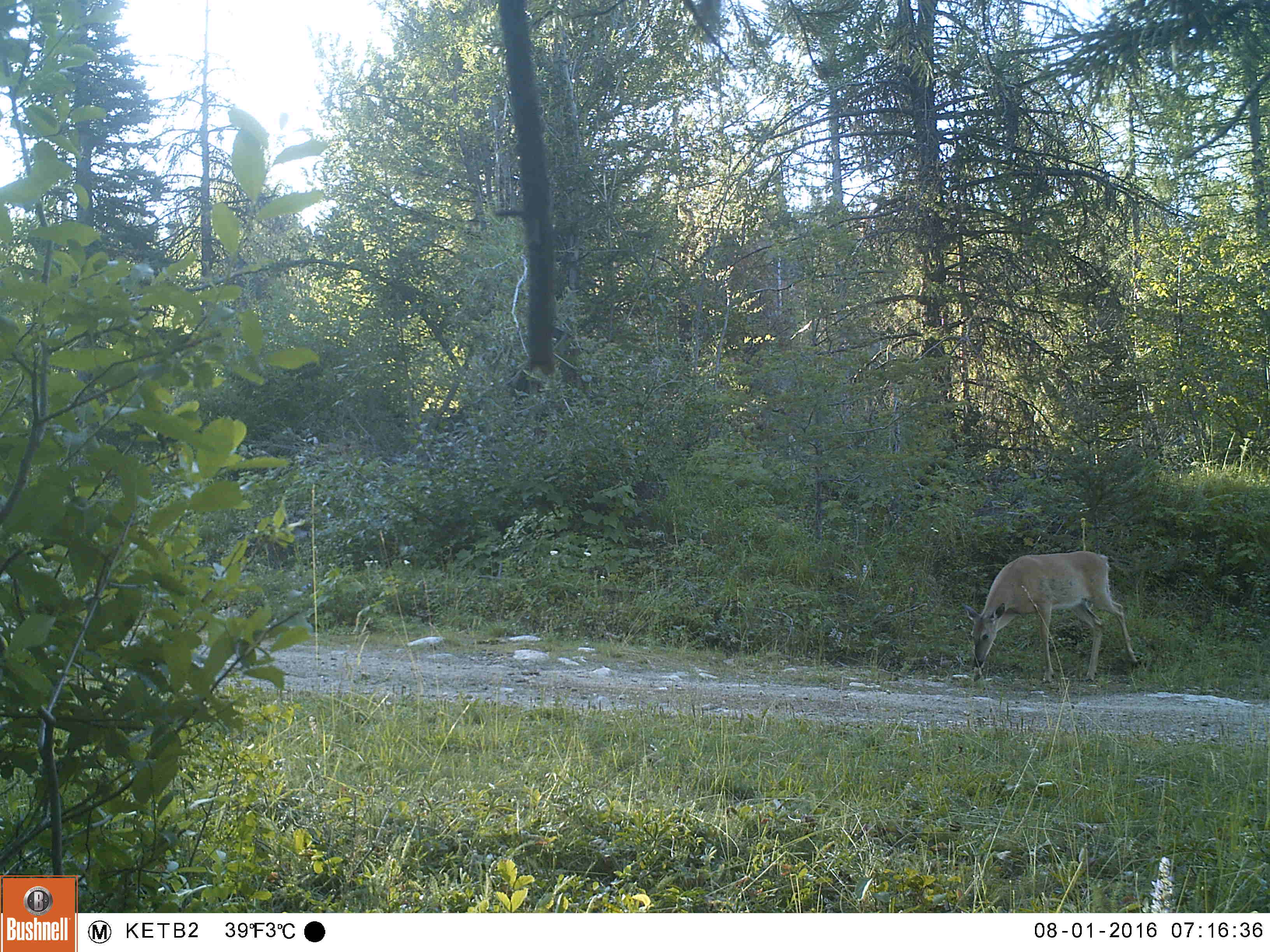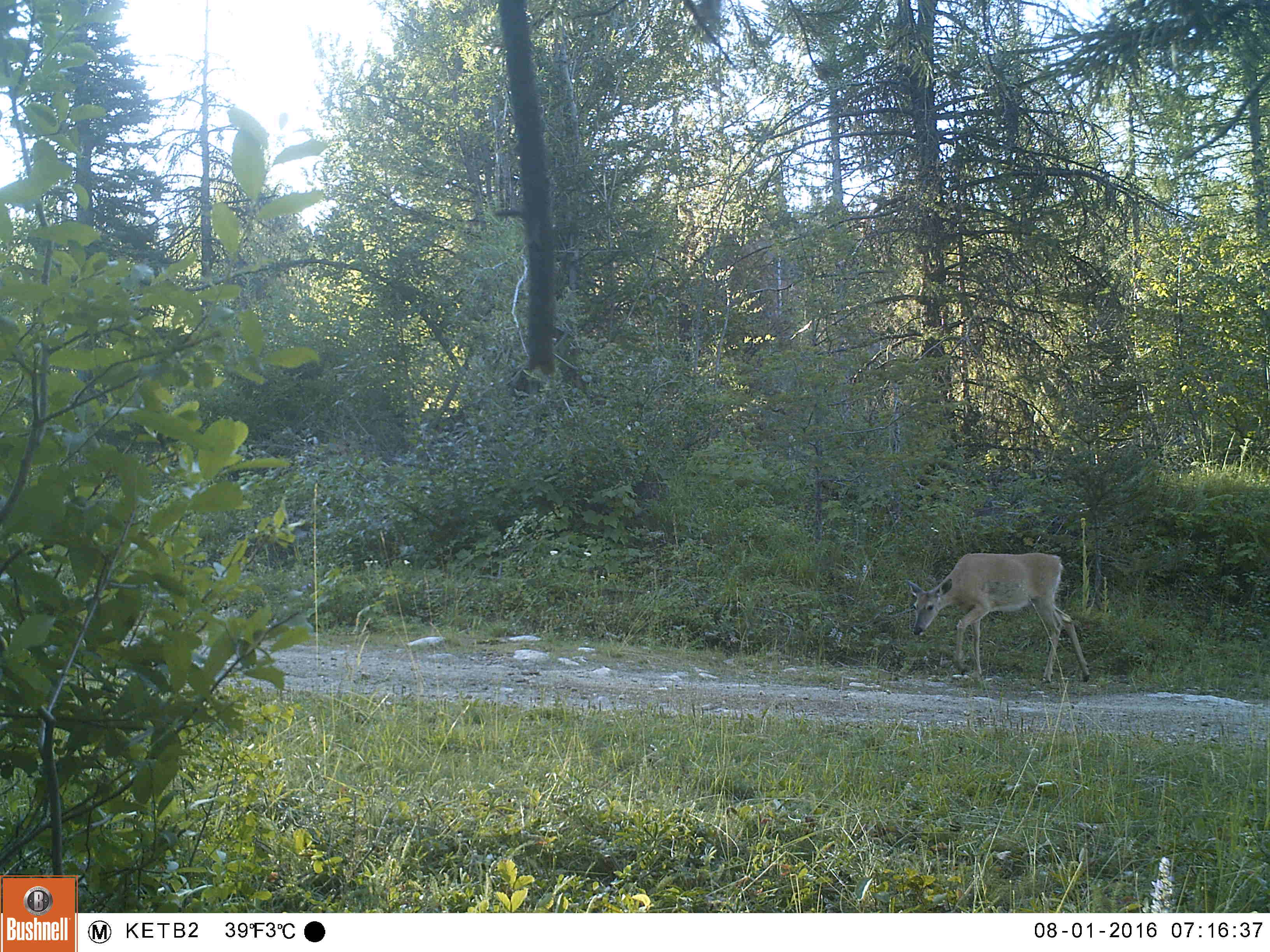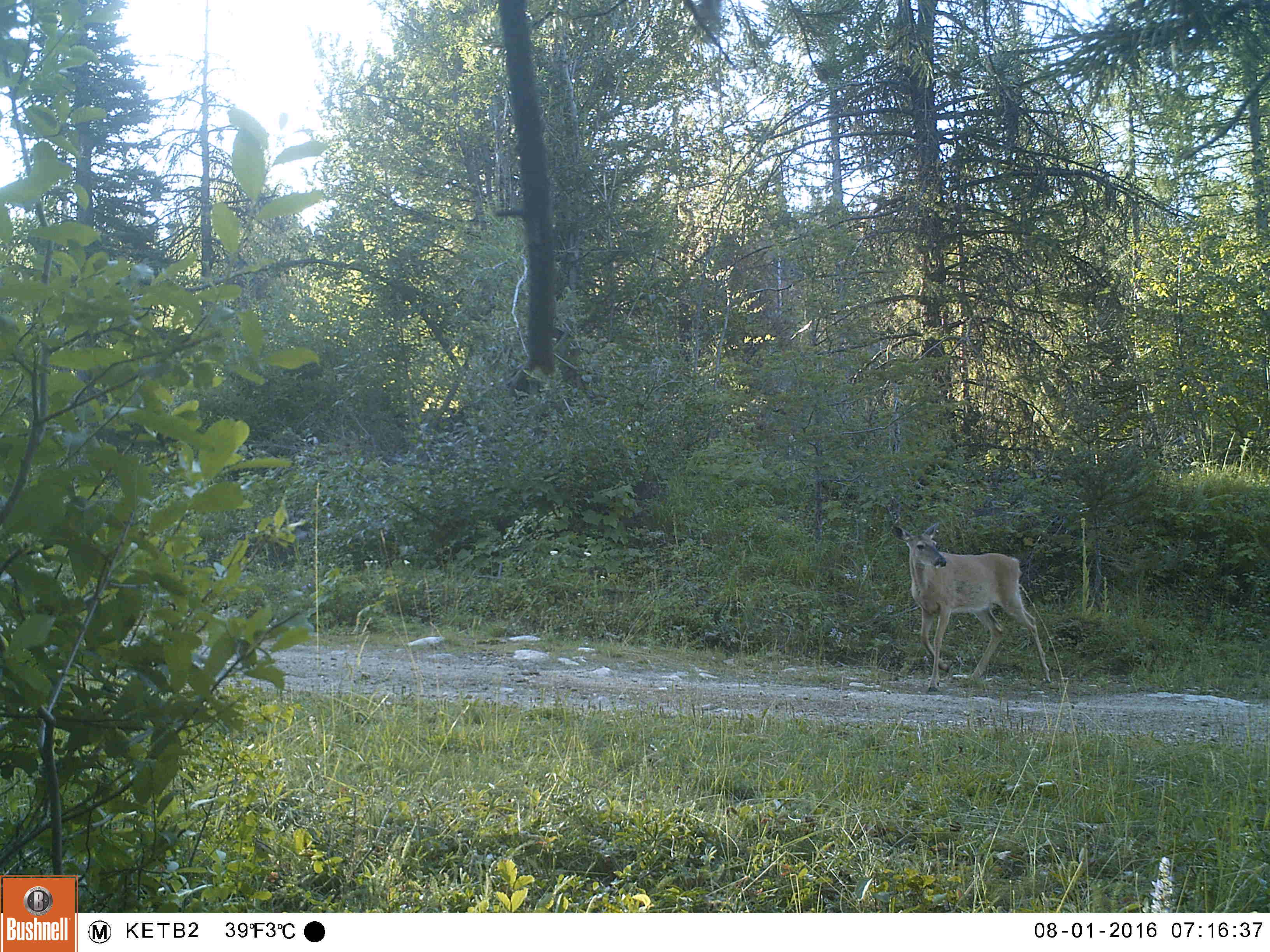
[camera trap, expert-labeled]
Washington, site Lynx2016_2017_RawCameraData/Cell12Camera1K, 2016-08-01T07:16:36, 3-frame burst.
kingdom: Animalia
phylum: Chordata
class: Mammalia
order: Artiodactyla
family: Cervidae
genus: Odocoileus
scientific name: Odocoileus virginianus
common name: white-tailed deer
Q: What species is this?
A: Odocoileus virginianus (white-tailed deer).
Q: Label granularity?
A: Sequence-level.